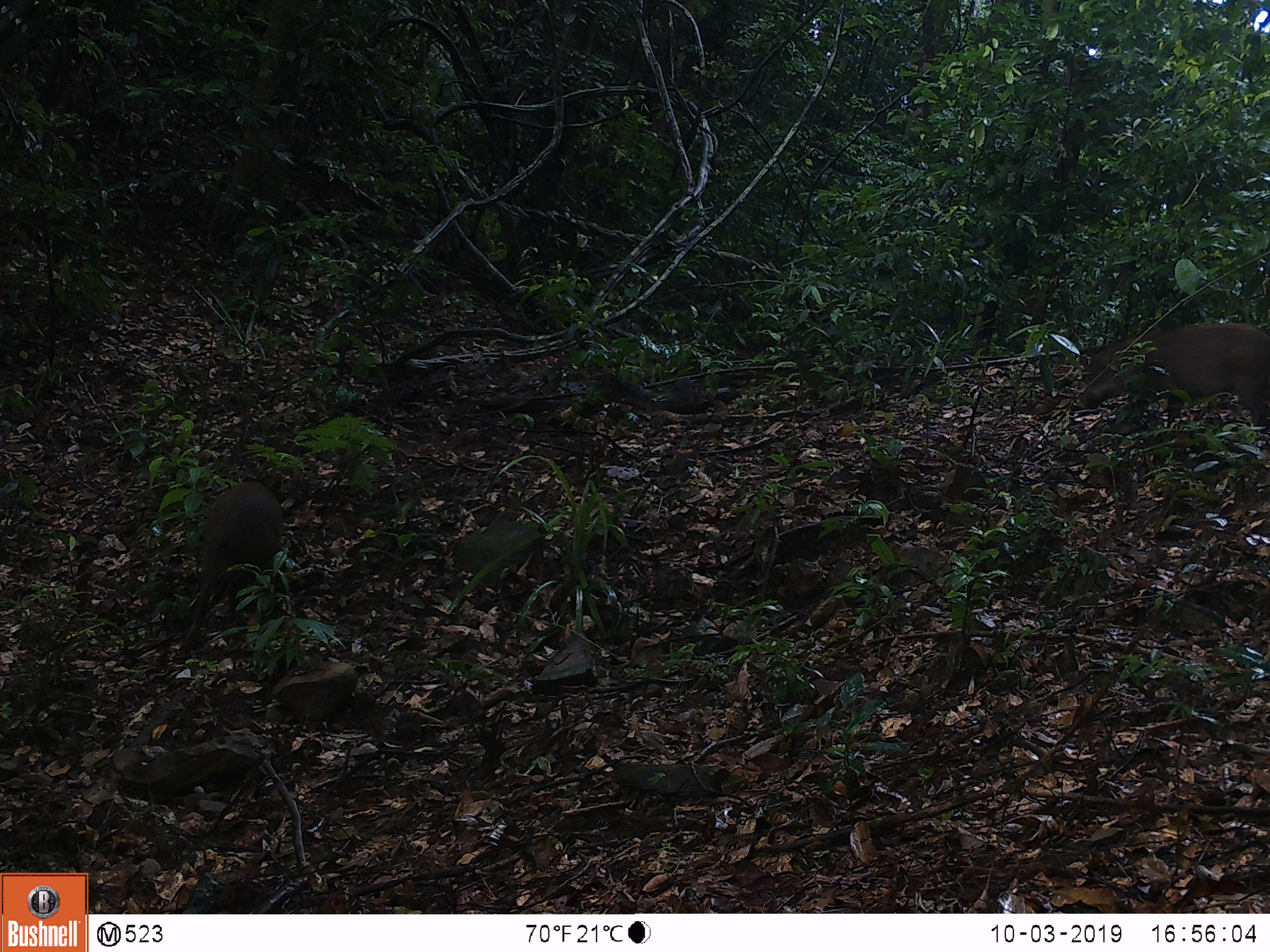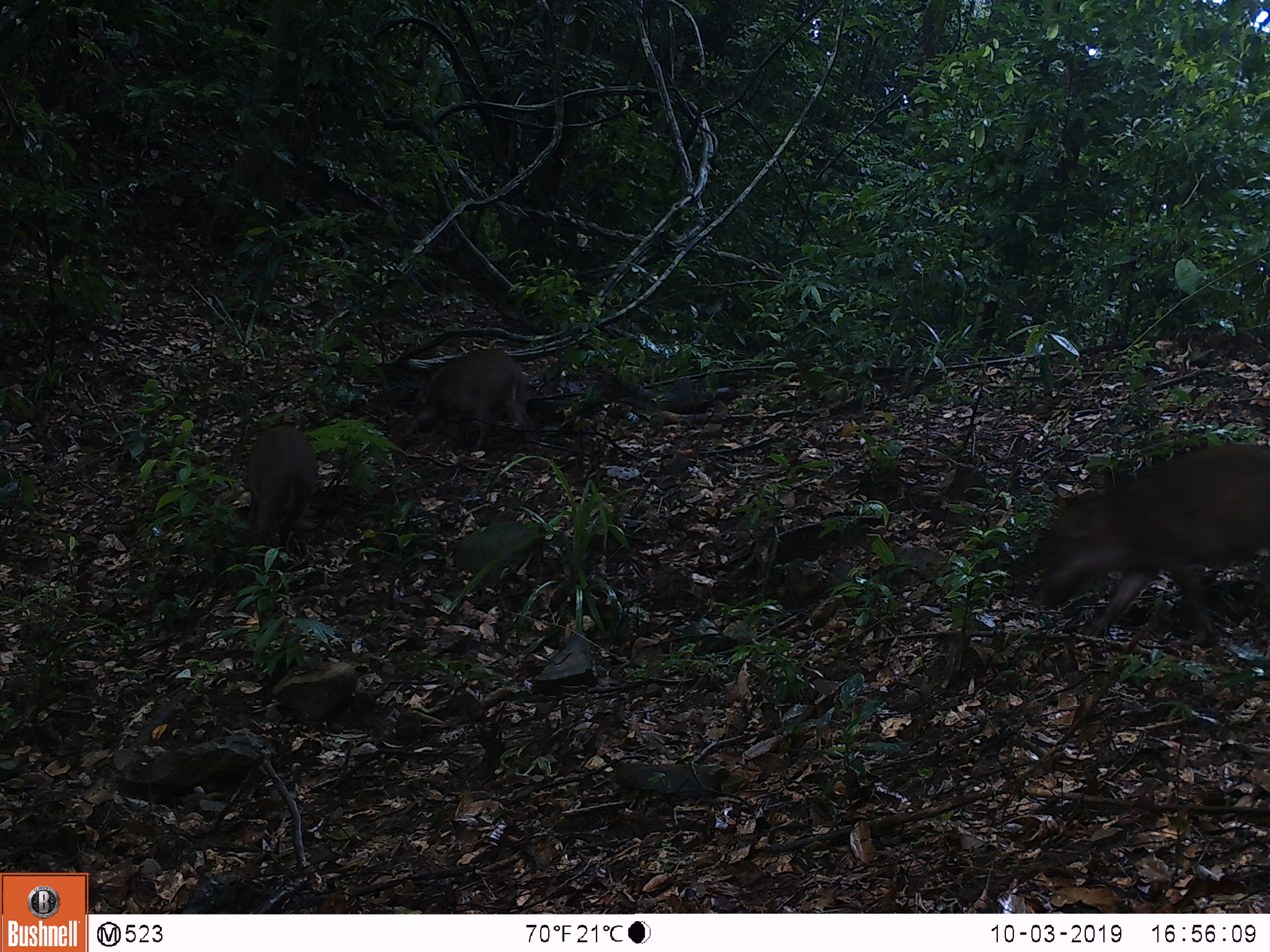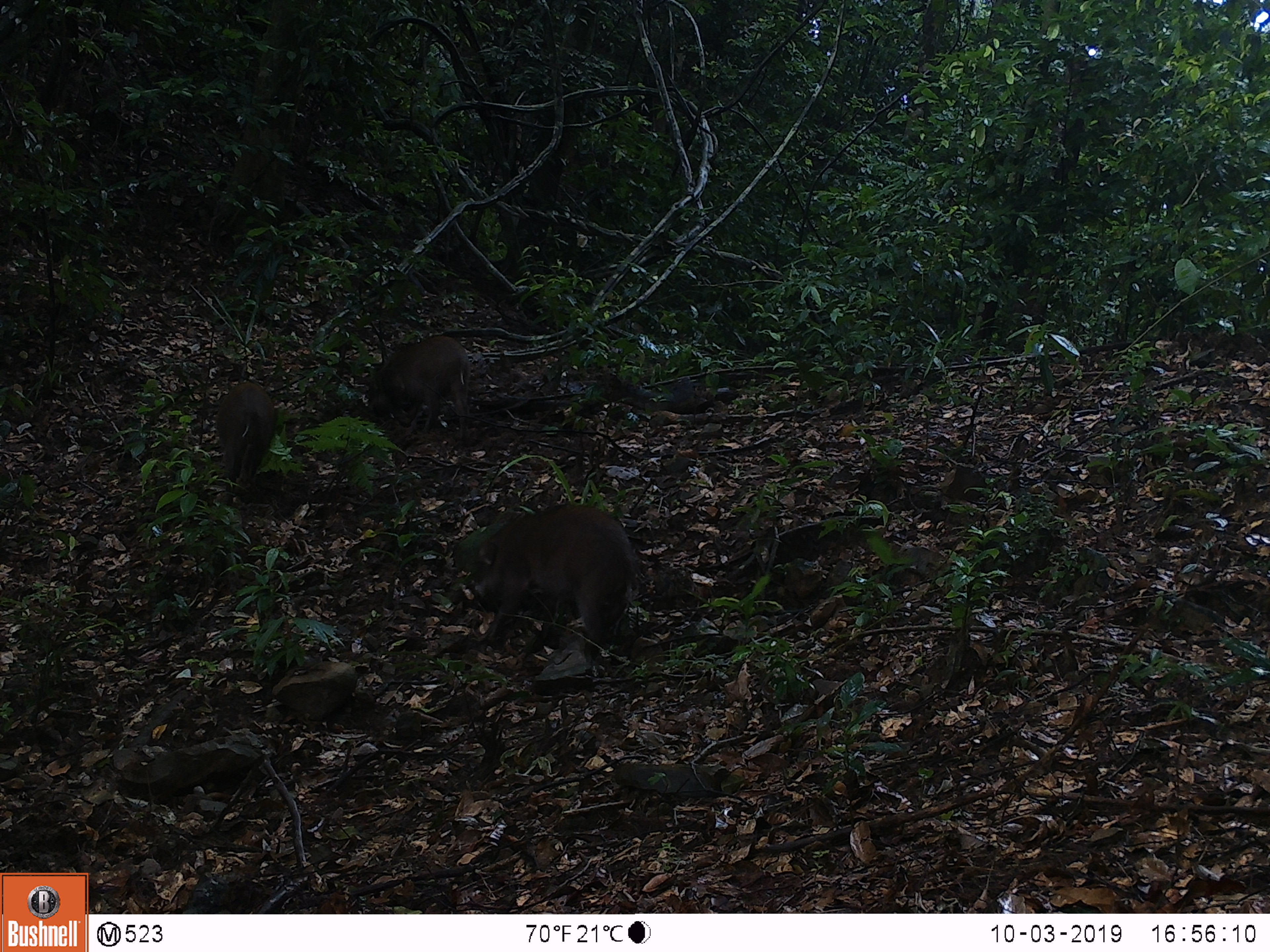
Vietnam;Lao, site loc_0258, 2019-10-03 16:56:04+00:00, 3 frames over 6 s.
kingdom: Animalia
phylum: Chordata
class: Mammalia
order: Artiodactyla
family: Suidae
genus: Sus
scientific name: Sus scrofa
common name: eurasian wild pig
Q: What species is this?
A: Eurasian wild pig (Sus scrofa).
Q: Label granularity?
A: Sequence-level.